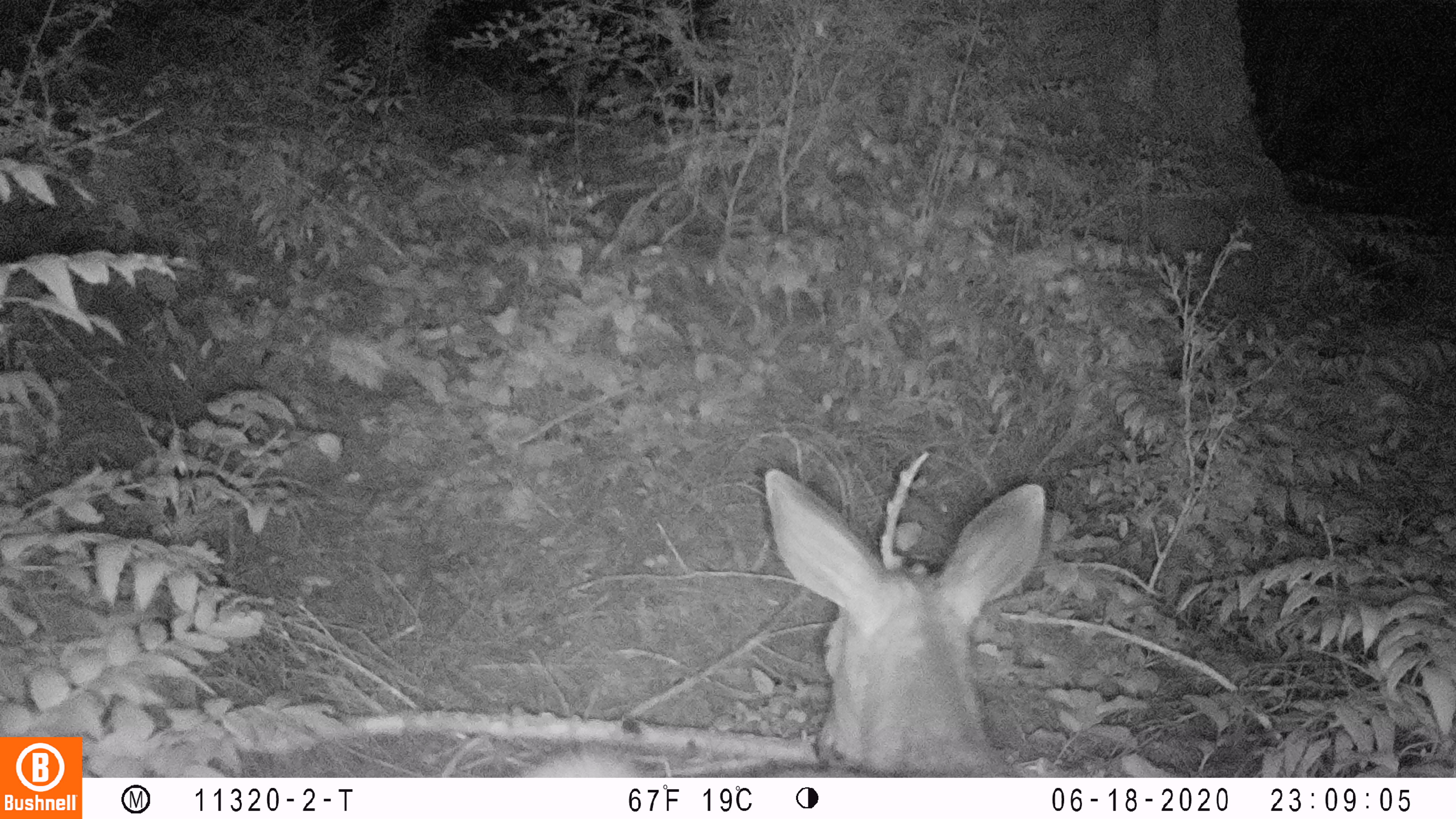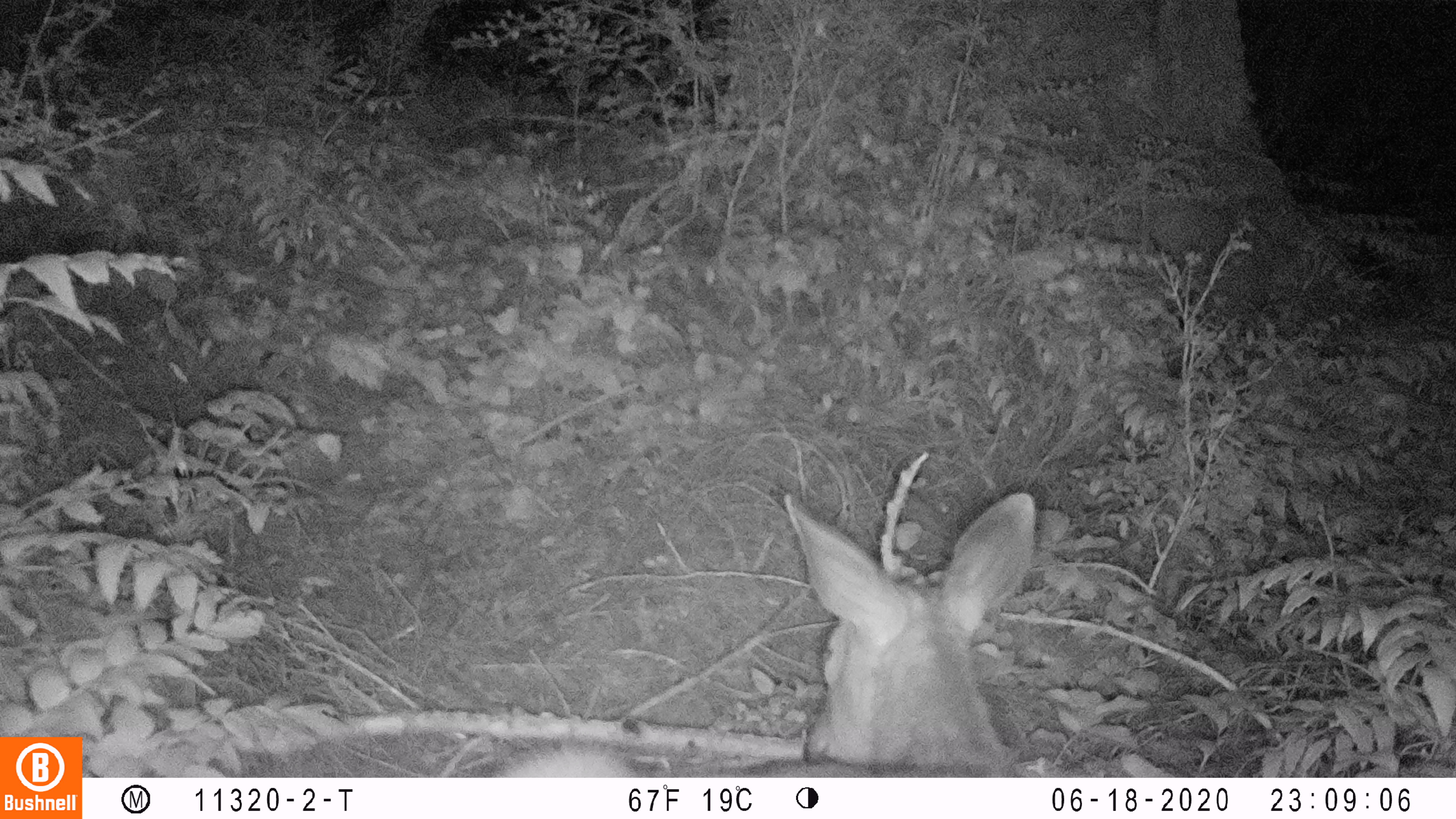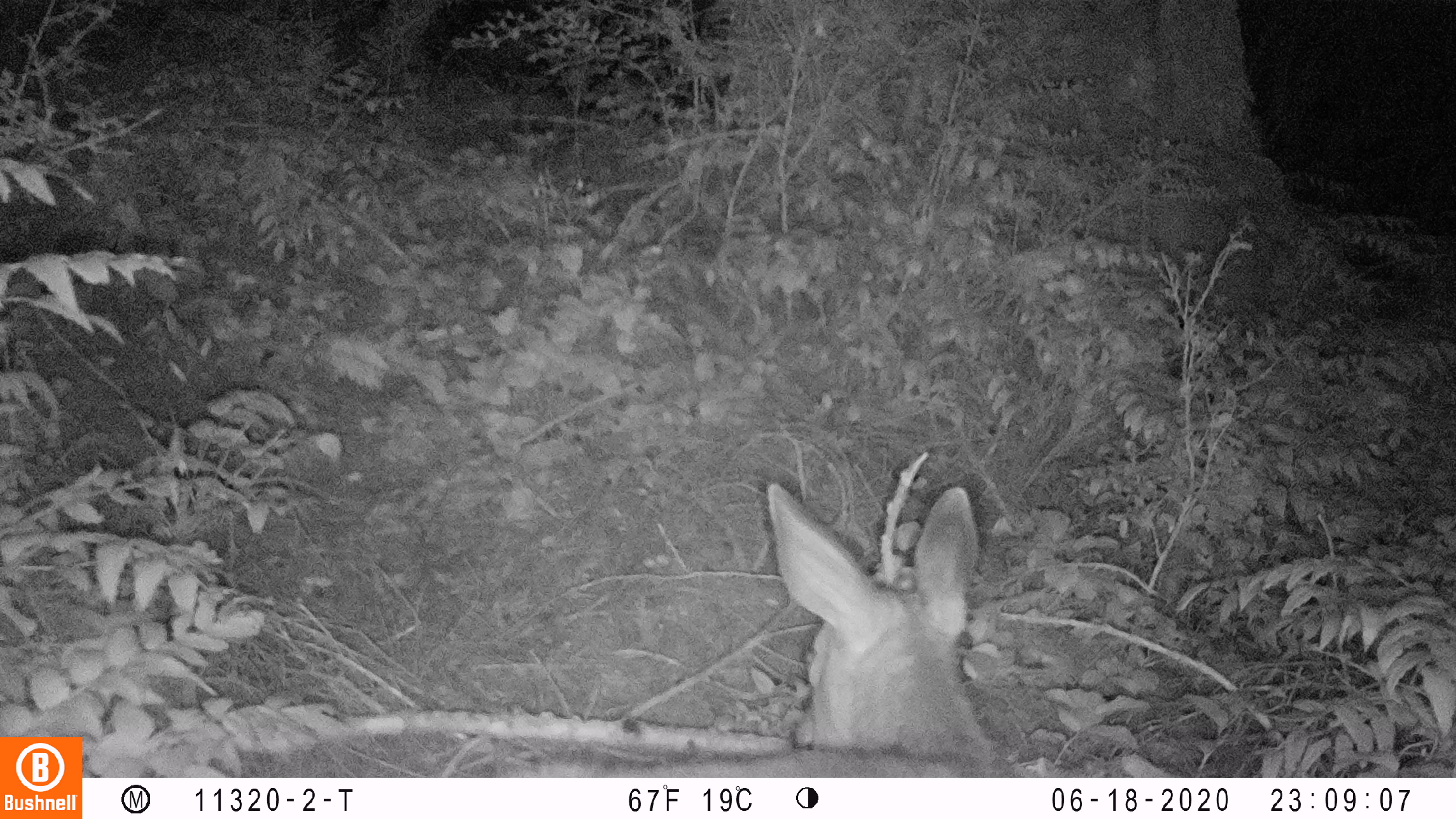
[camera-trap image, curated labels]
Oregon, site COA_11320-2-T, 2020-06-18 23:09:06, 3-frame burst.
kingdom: Animalia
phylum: Chordata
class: Mammalia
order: Artiodactyla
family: Cervidae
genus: Odocoileus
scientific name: Odocoileus hemionus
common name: black-tailed deer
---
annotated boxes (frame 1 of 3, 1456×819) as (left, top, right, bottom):
black-tailed deer: (524, 467, 1051, 774)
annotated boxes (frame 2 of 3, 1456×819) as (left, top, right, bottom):
black-tailed deer: (501, 484, 1047, 776)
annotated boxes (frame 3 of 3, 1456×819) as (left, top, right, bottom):
black-tailed deer: (507, 478, 990, 774)